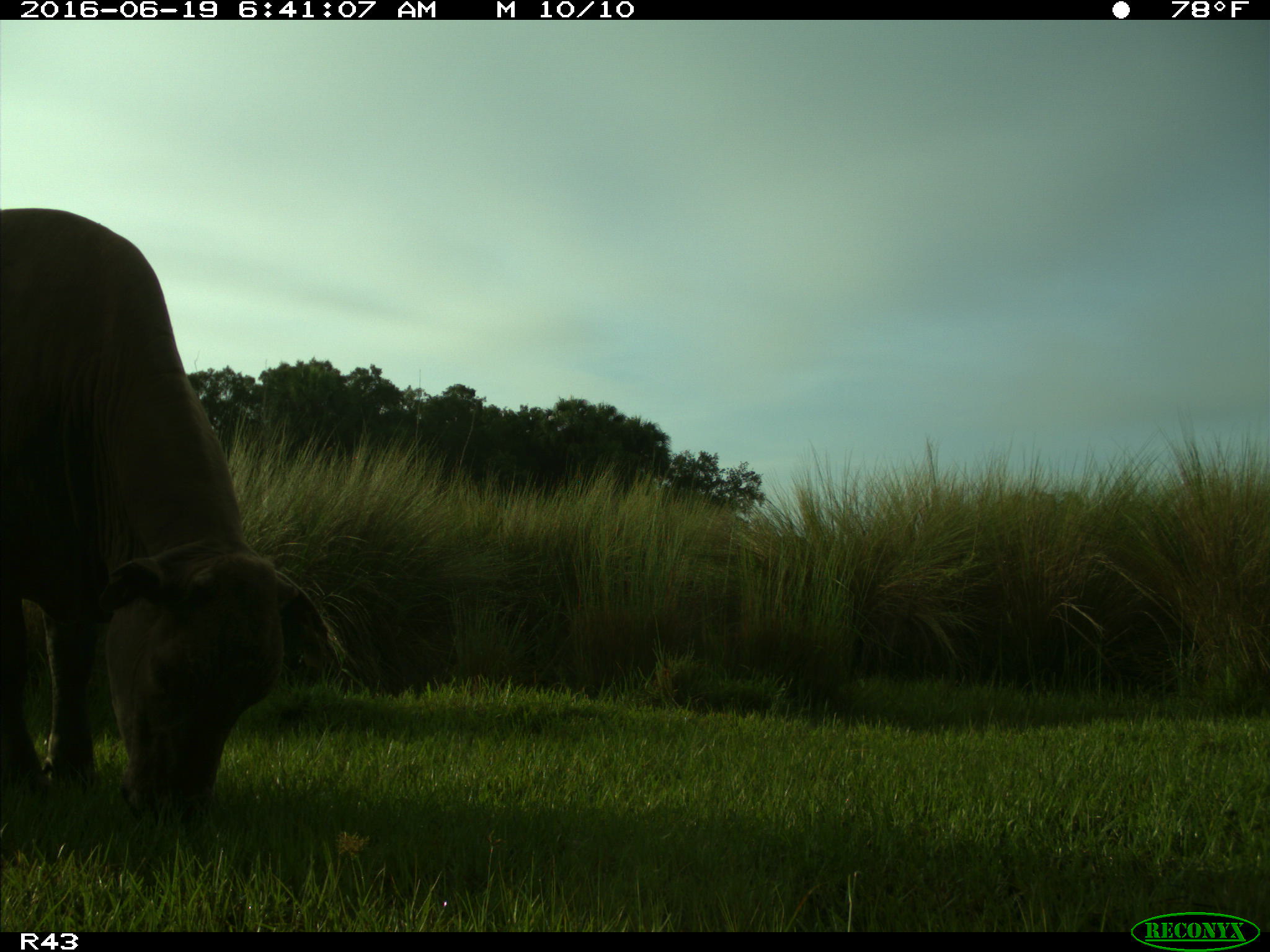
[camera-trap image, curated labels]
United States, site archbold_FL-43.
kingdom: Animalia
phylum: Chordata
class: Mammalia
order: Artiodactyla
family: Bovidae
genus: Bos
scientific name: Bos taurus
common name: domestic cow